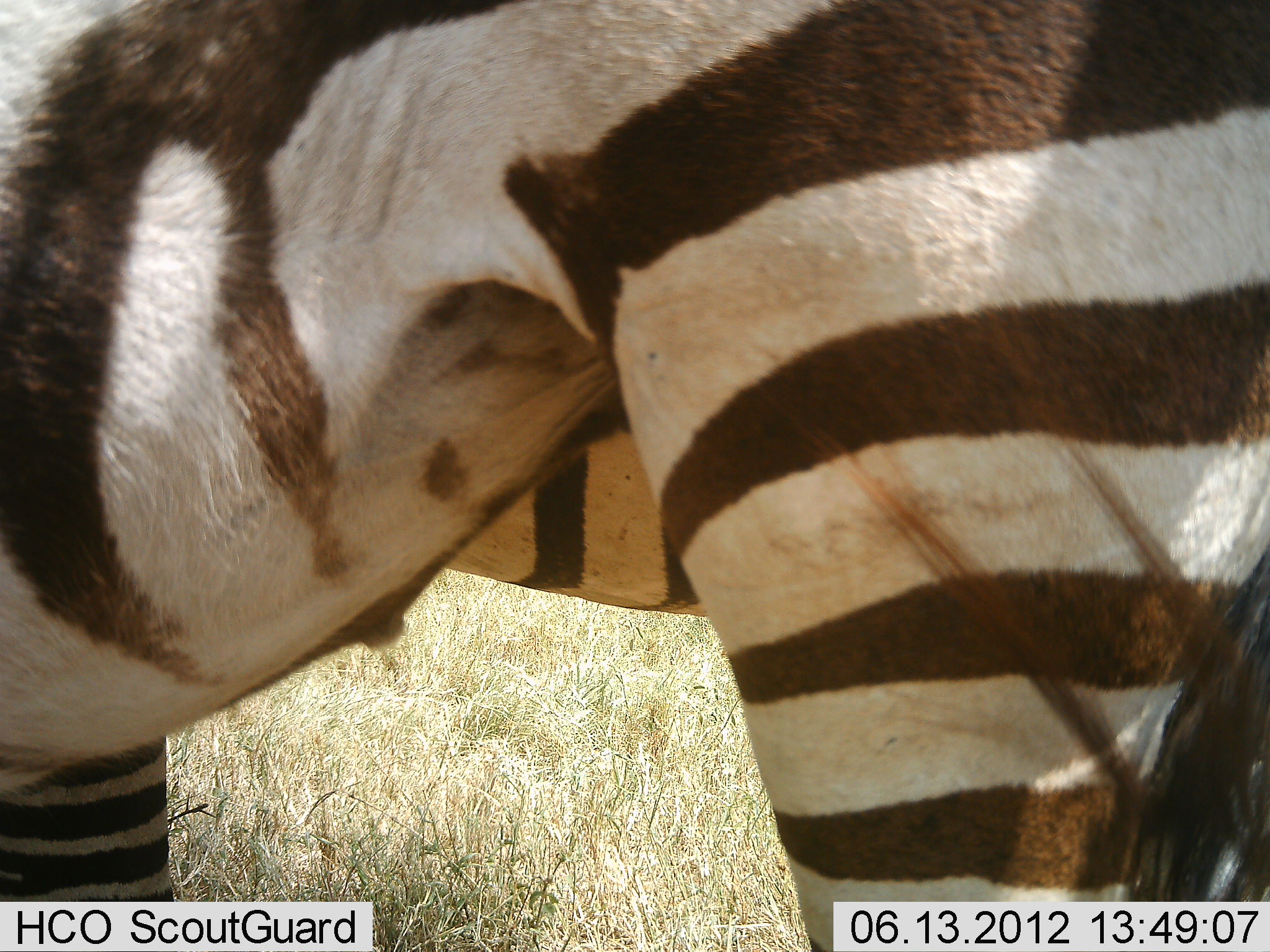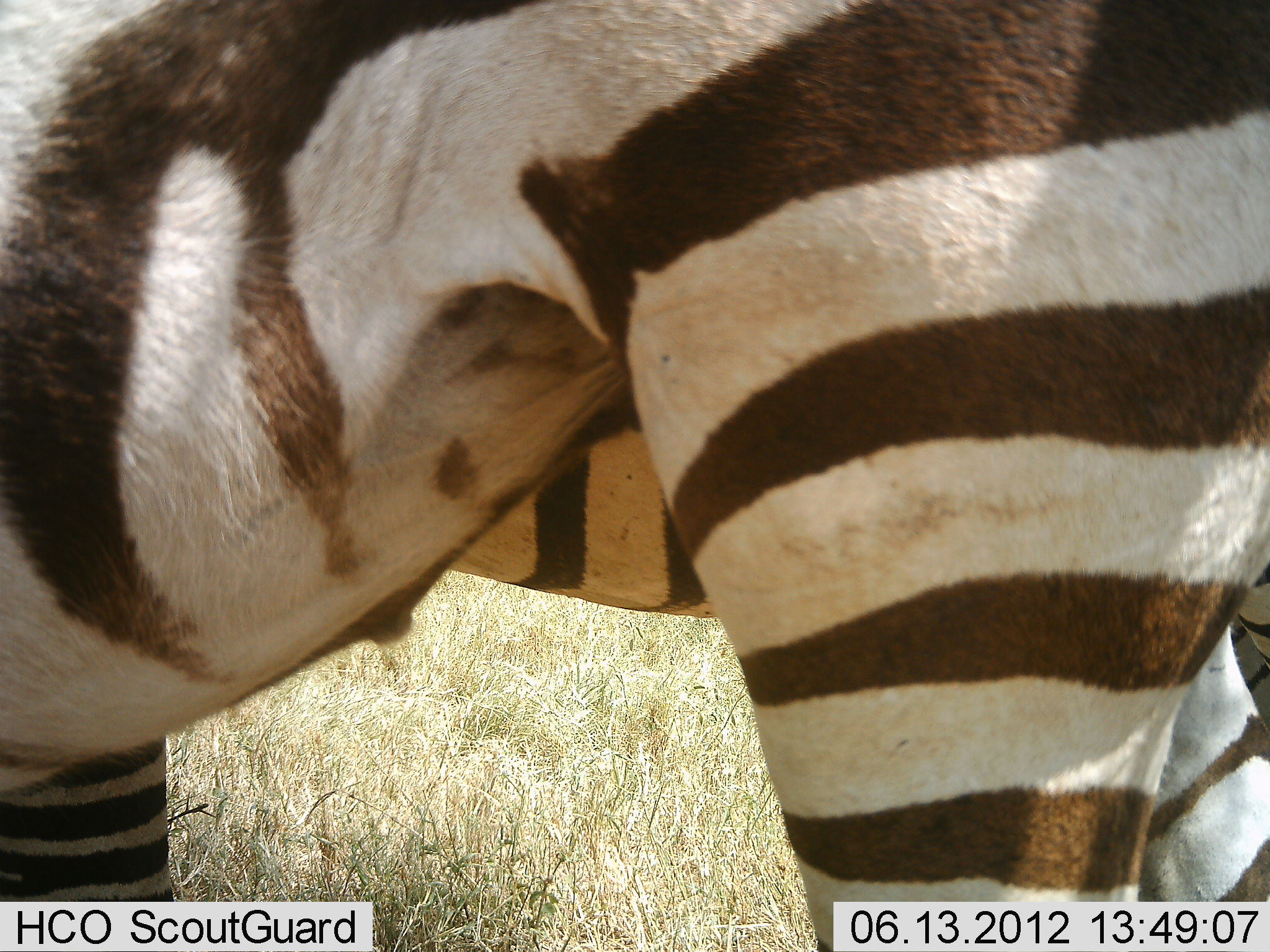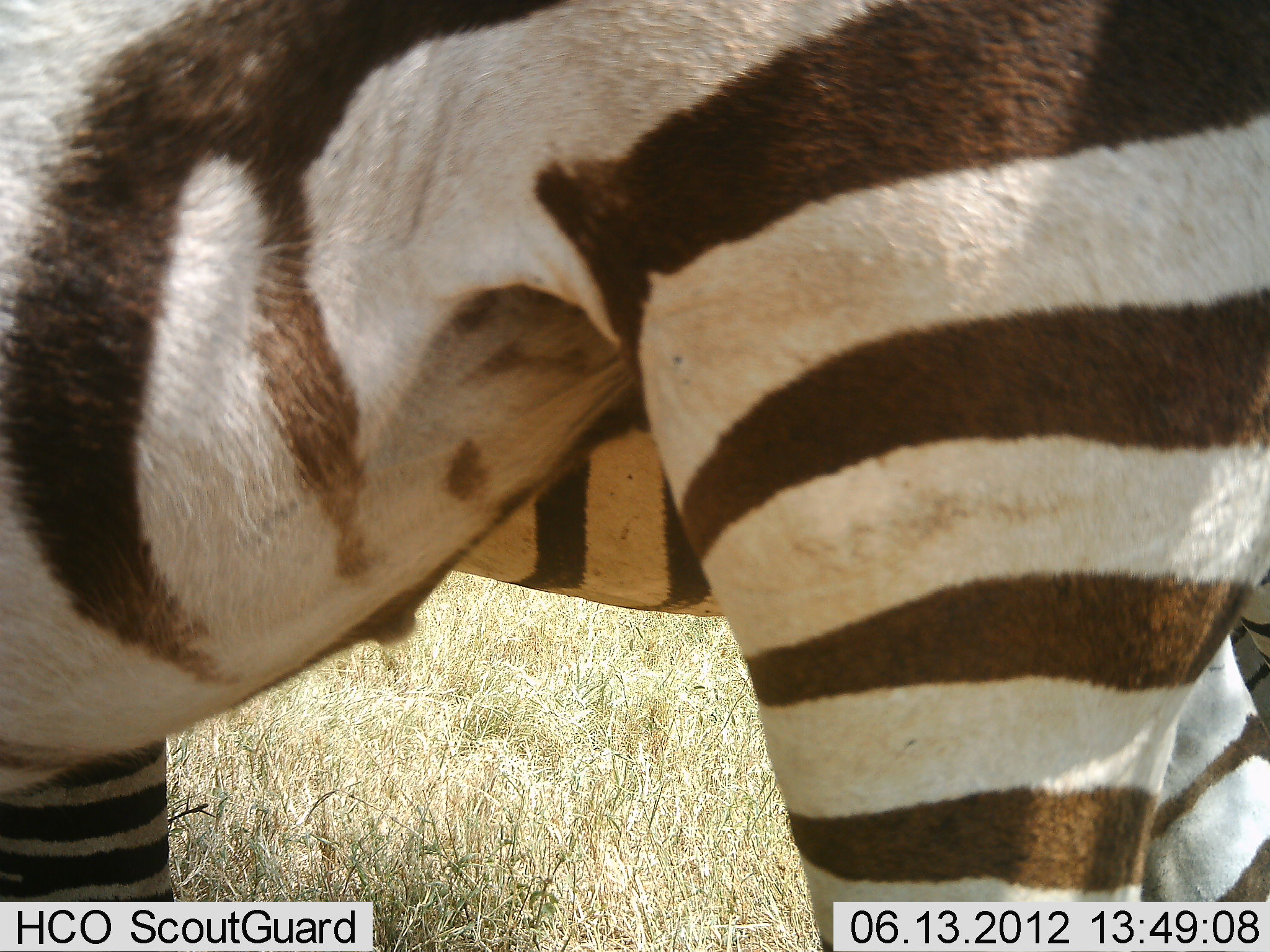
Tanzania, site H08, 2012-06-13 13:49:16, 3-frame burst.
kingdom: Animalia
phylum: Chordata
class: Mammalia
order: Perissodactyla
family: Equidae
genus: Equus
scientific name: Equus quagga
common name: plains zebra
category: zebra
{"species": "zebra (plains zebra) (Equus quagga)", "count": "2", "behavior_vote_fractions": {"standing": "100%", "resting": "0%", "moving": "0%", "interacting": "0%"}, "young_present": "0%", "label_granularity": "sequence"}